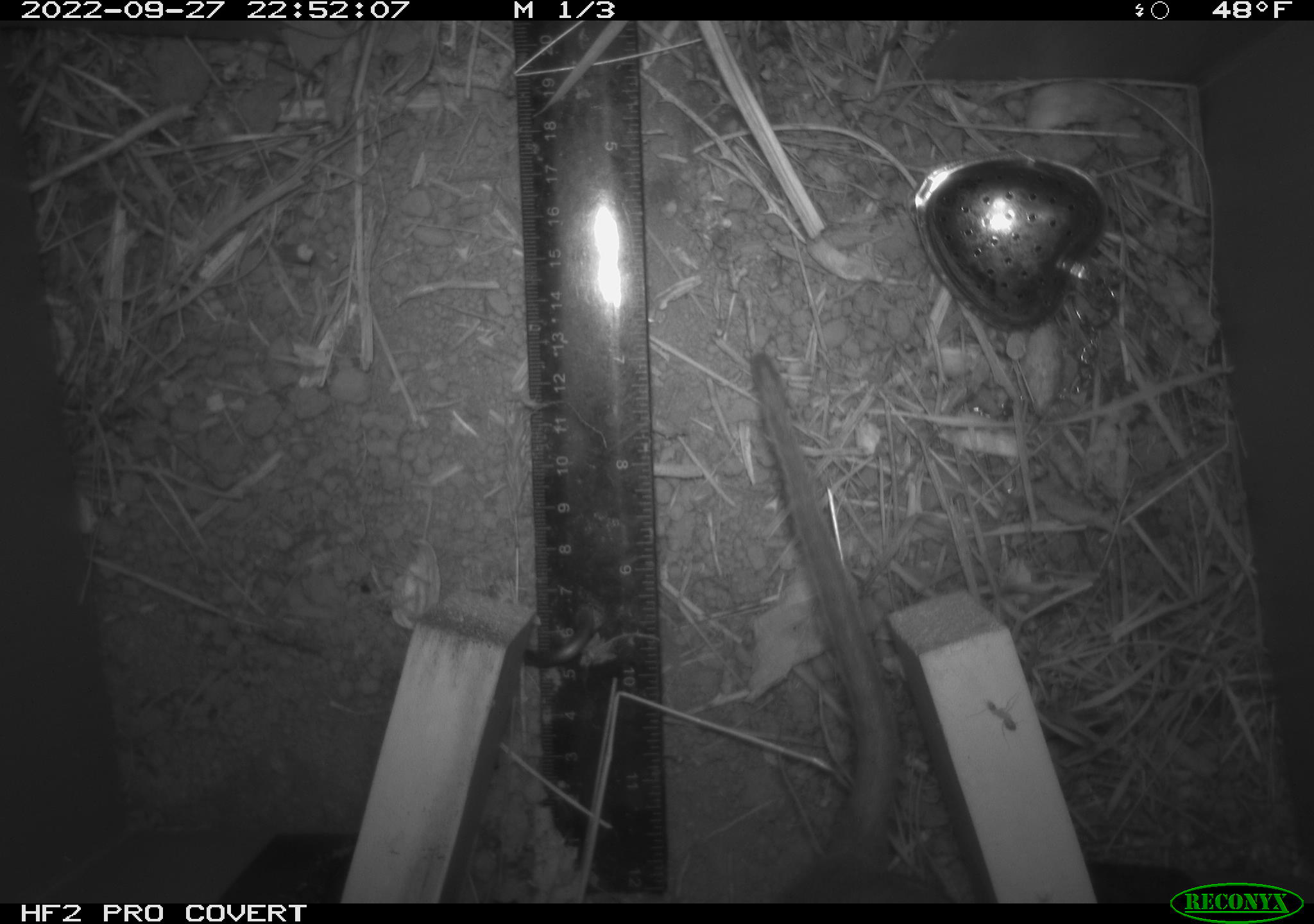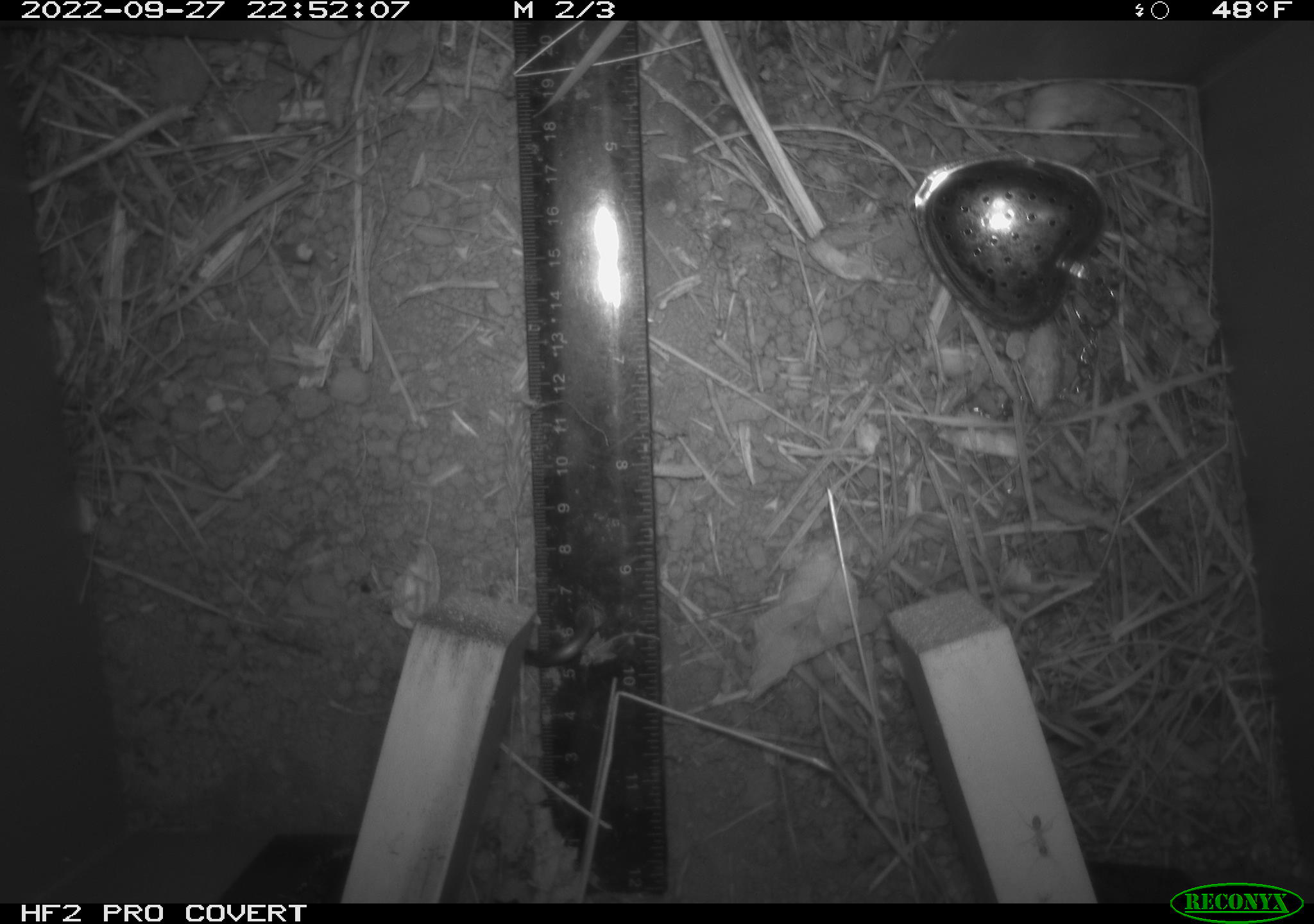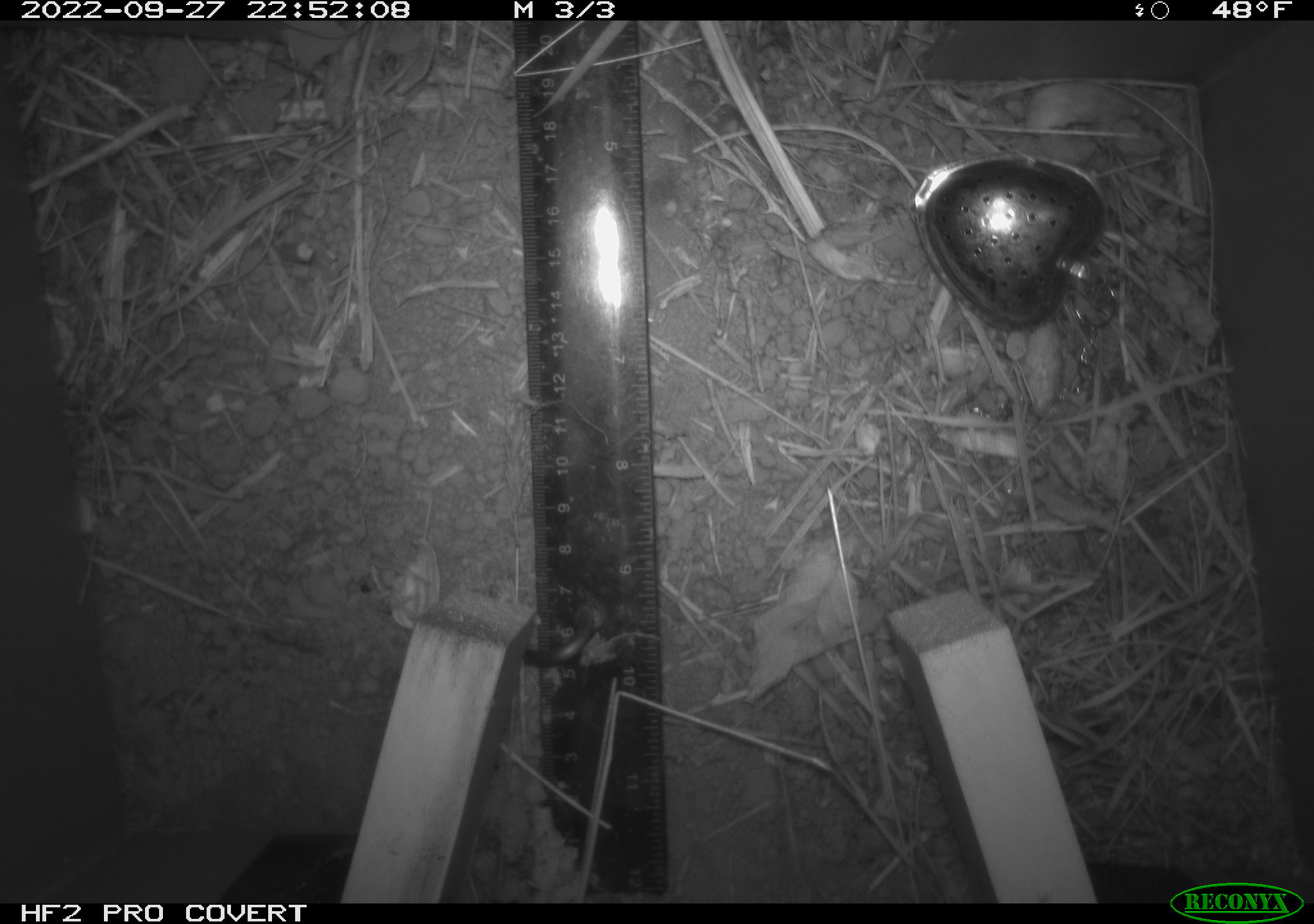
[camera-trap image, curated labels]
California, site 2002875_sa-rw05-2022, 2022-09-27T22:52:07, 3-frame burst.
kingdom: Animalia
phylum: Chordata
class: Mammalia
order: Rodentia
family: Cricetidae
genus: Neotoma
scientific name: Neotoma fuscipes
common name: dusky-footed woodrat